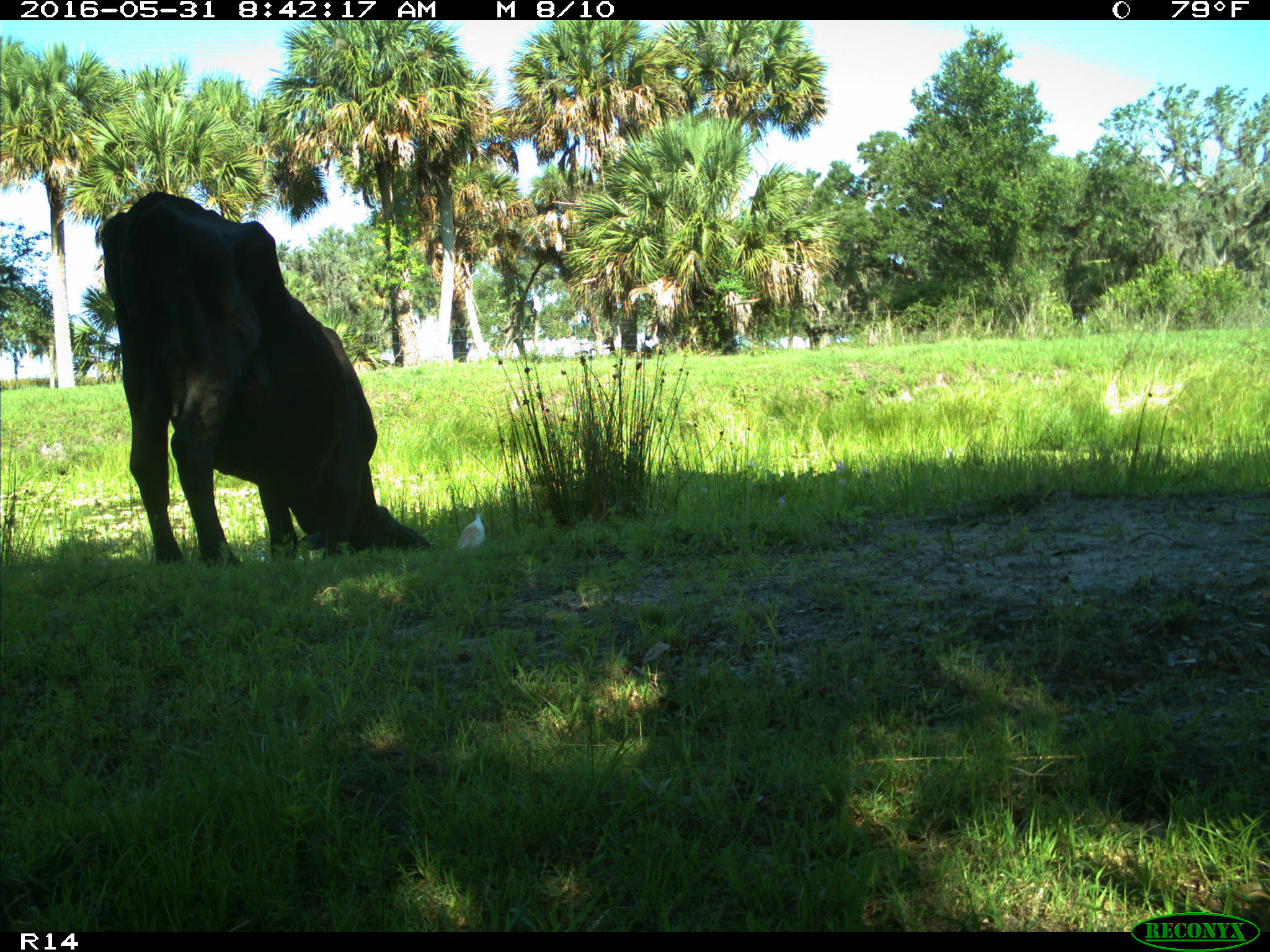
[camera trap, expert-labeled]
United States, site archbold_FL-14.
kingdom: Animalia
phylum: Chordata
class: Mammalia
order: Artiodactyla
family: Bovidae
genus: Bos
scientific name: Bos taurus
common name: domestic cow